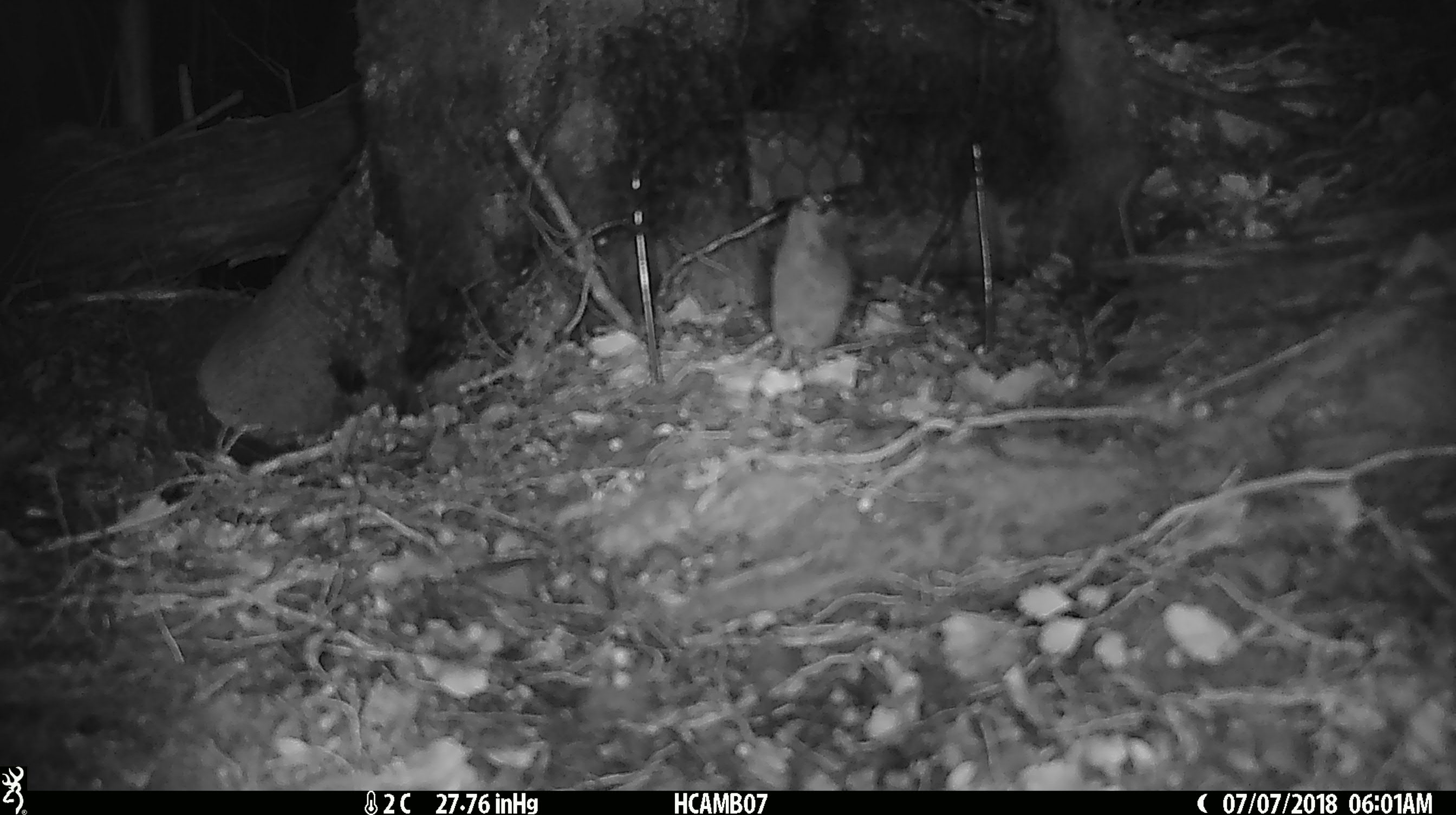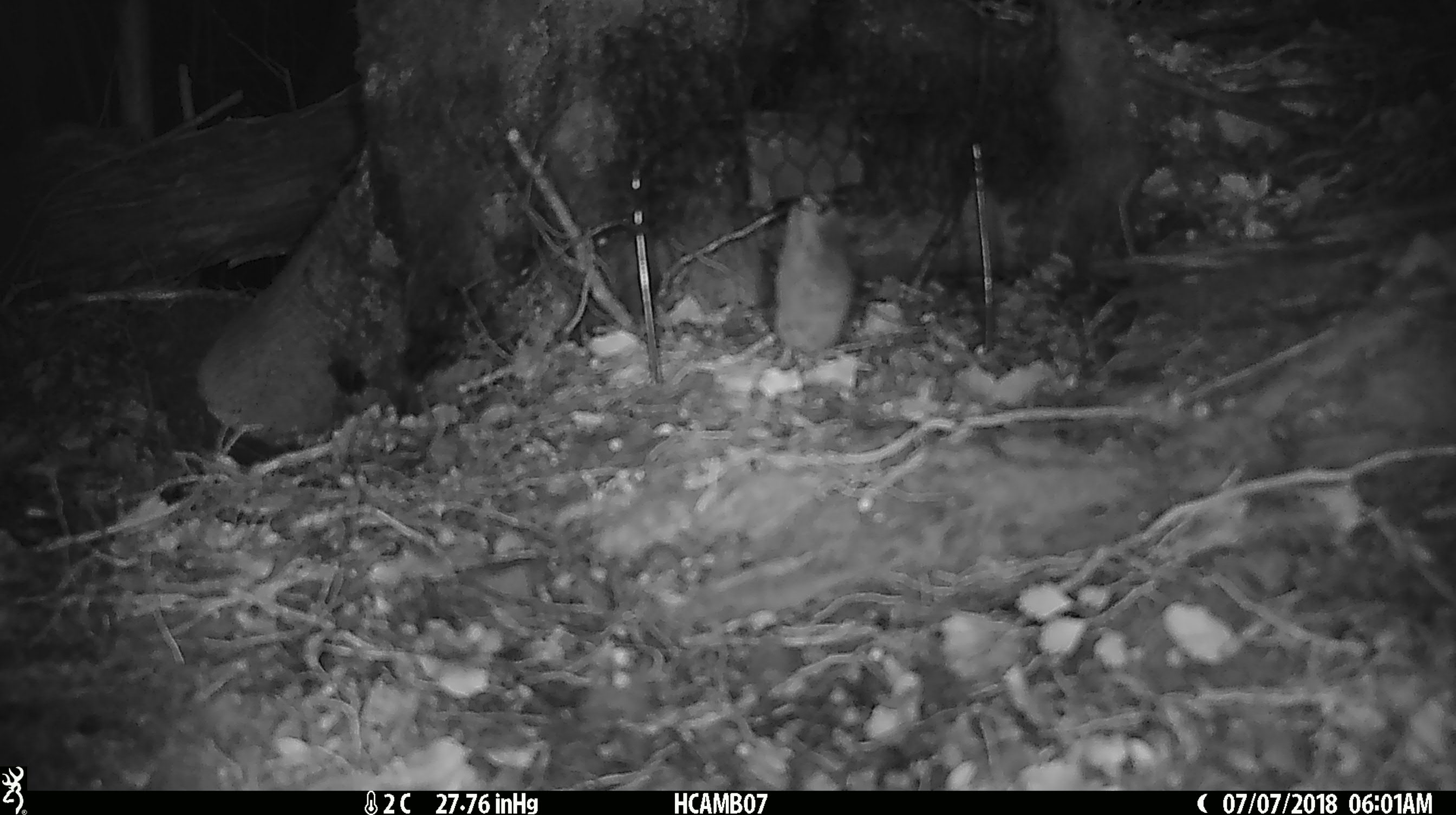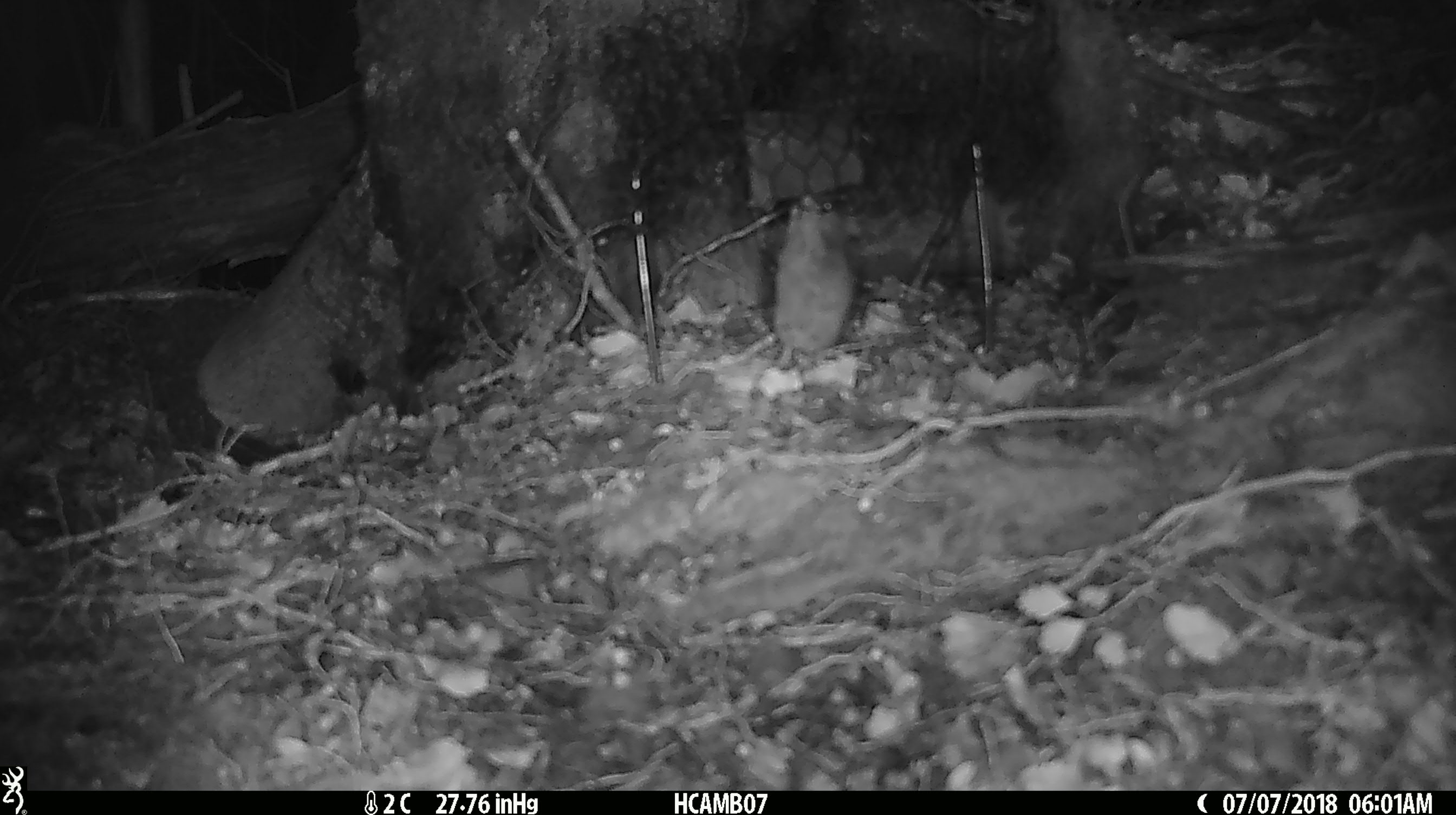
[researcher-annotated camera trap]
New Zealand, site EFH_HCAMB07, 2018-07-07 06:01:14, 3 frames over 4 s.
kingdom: Animalia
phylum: Chordata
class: Mammalia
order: Rodentia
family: Muridae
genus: Mus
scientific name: Mus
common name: mouse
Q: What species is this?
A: Mouse (Mus).